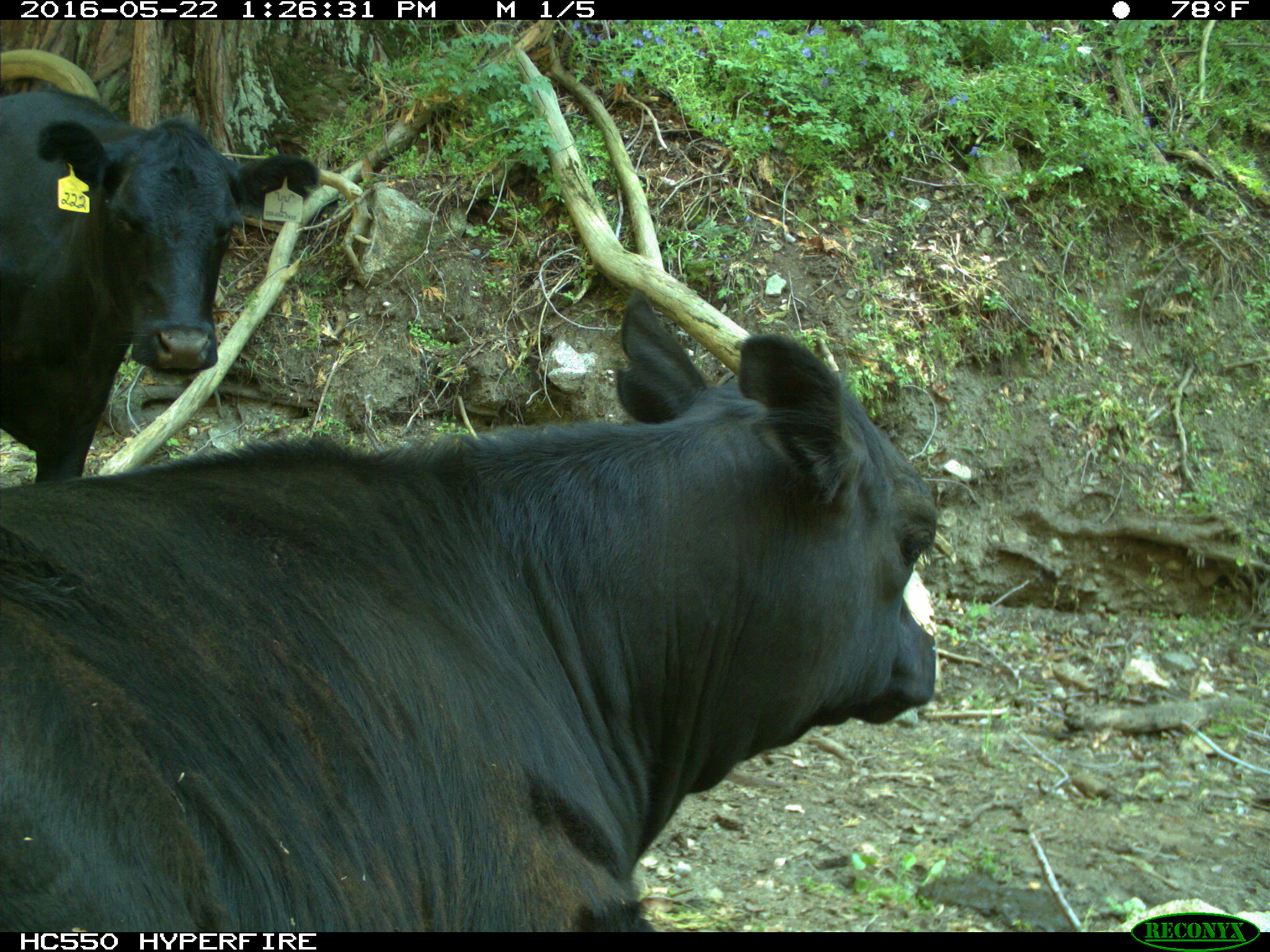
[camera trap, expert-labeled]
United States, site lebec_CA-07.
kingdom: Animalia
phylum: Chordata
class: Mammalia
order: Artiodactyla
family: Bovidae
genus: Bos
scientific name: Bos taurus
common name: domestic cow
Bos taurus (domestic cow).